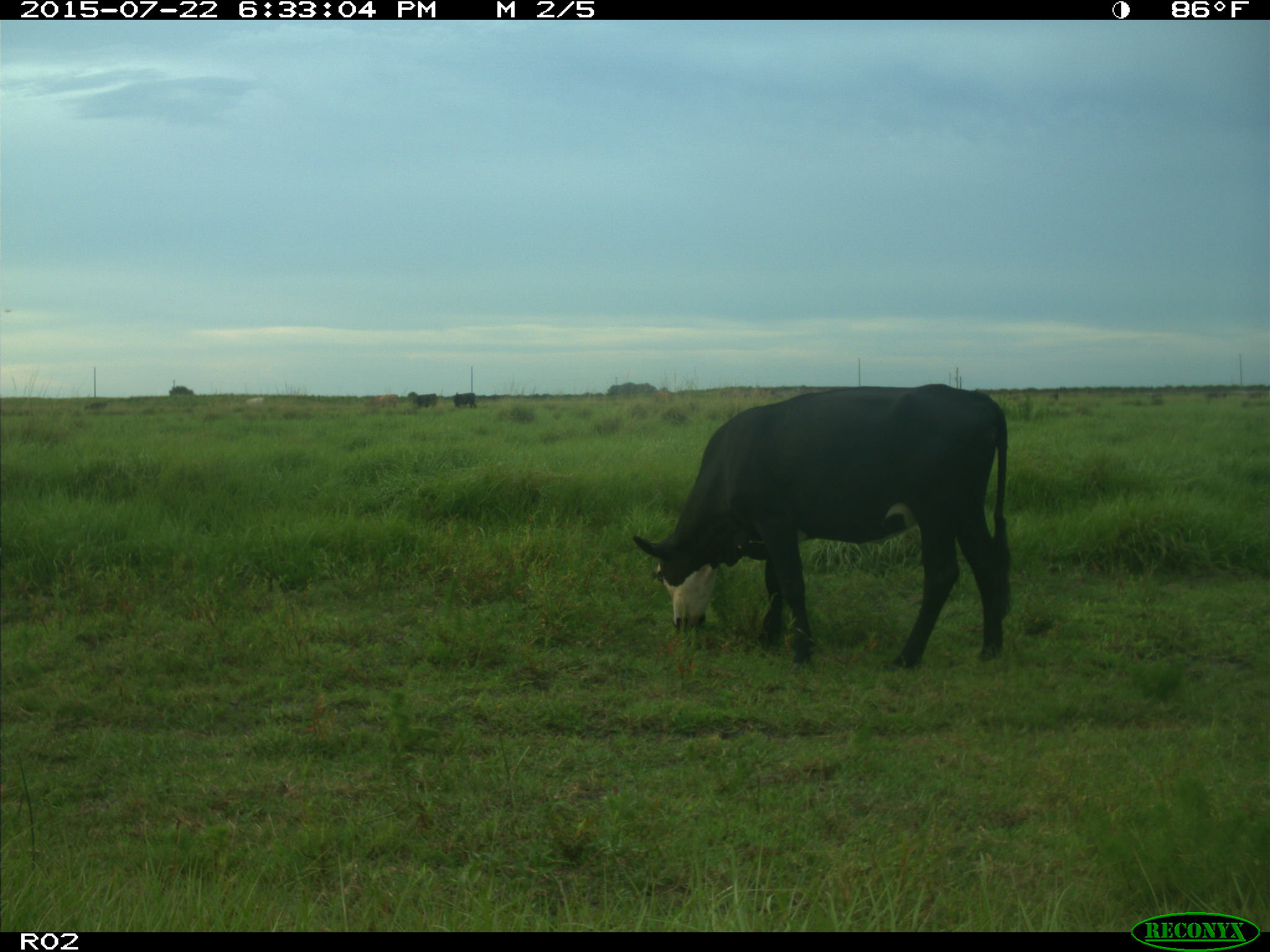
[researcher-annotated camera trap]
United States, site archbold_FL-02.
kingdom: Animalia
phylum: Chordata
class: Mammalia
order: Artiodactyla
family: Bovidae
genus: Bos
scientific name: Bos taurus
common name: domestic cow